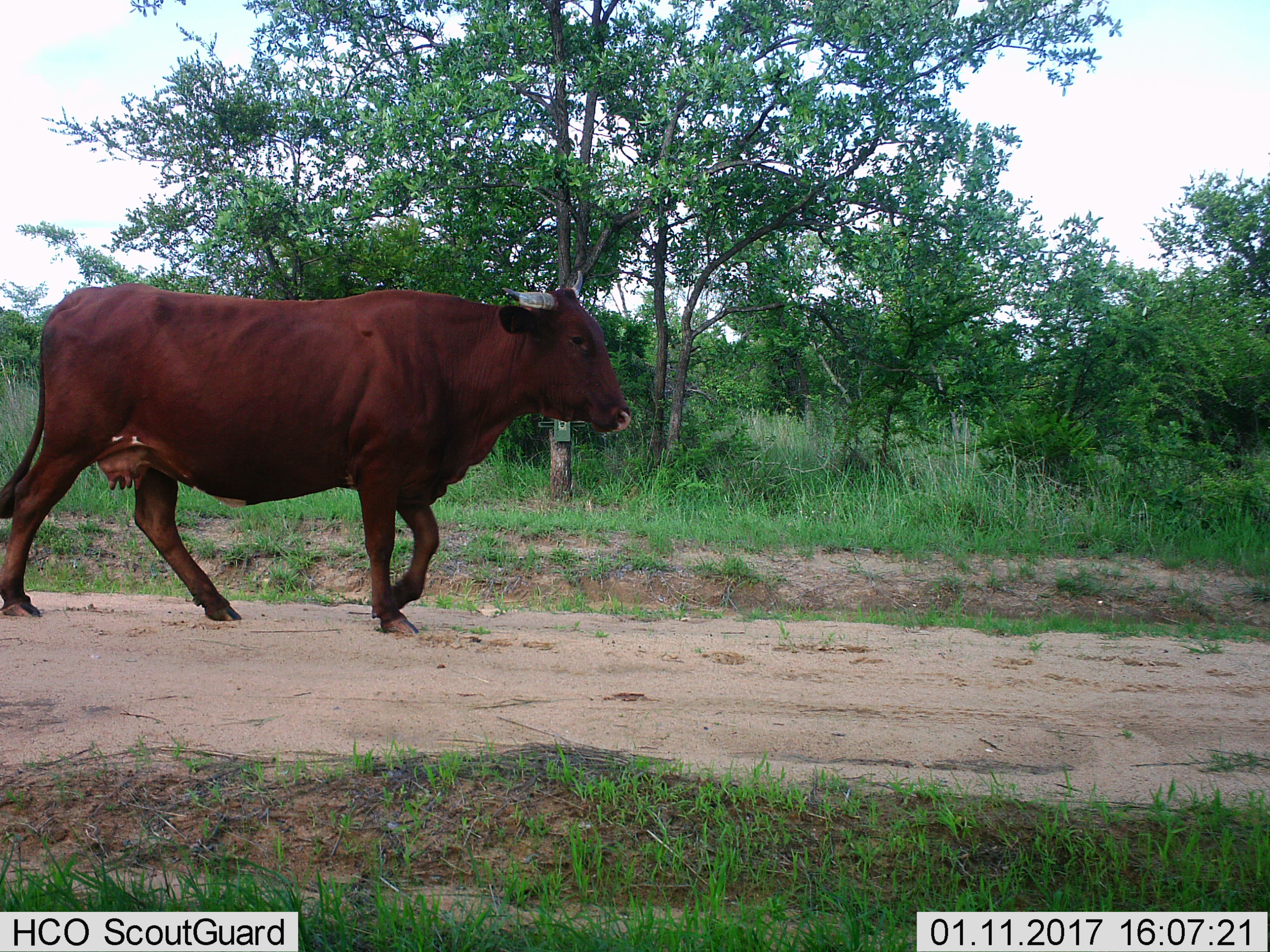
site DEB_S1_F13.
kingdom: Animalia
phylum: Chordata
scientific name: Vertebrata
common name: domestic animal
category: domesticanimal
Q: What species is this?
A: Domesticanimal (domestic animal) (Vertebrata).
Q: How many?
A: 1.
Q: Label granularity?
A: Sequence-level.